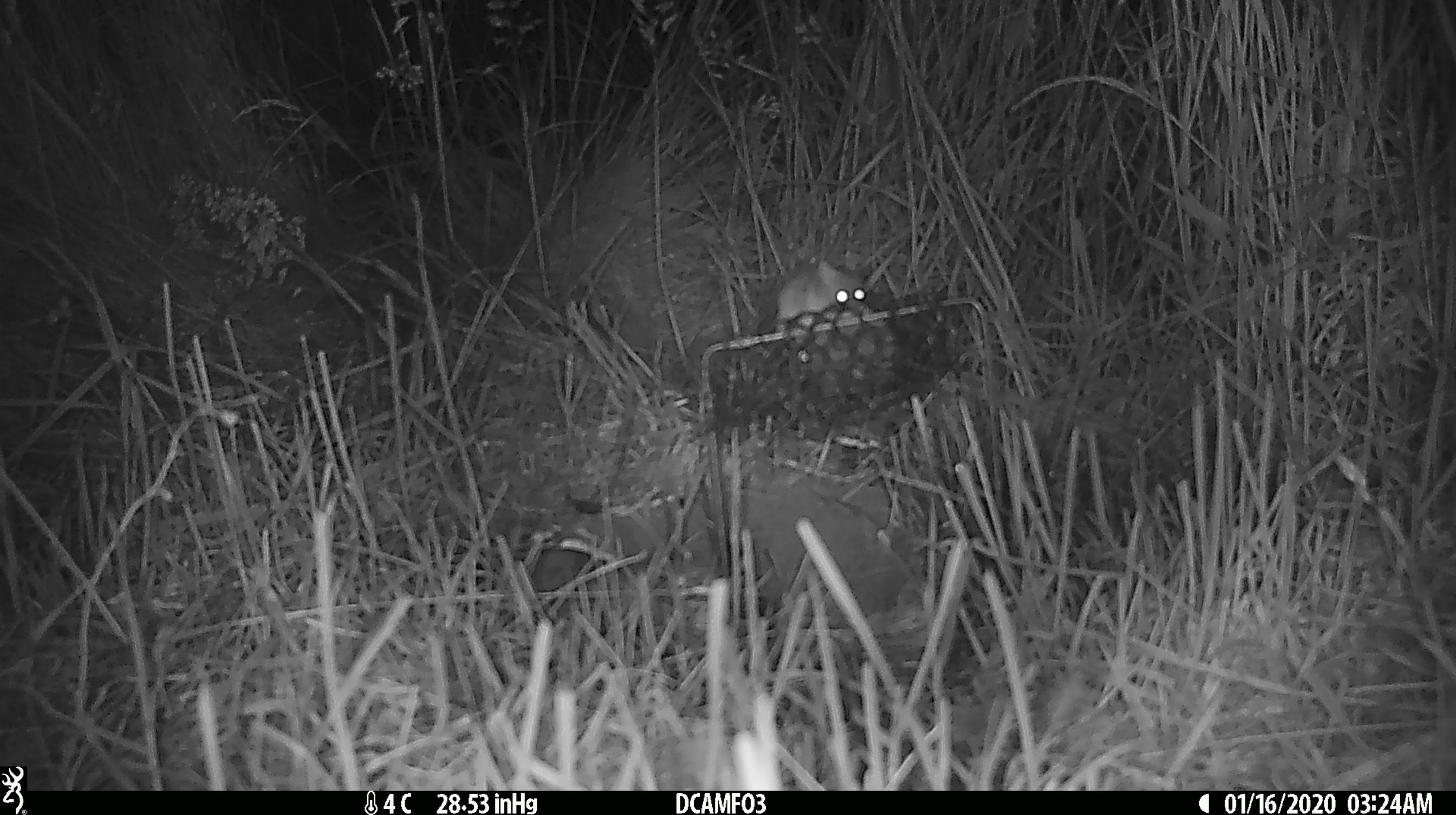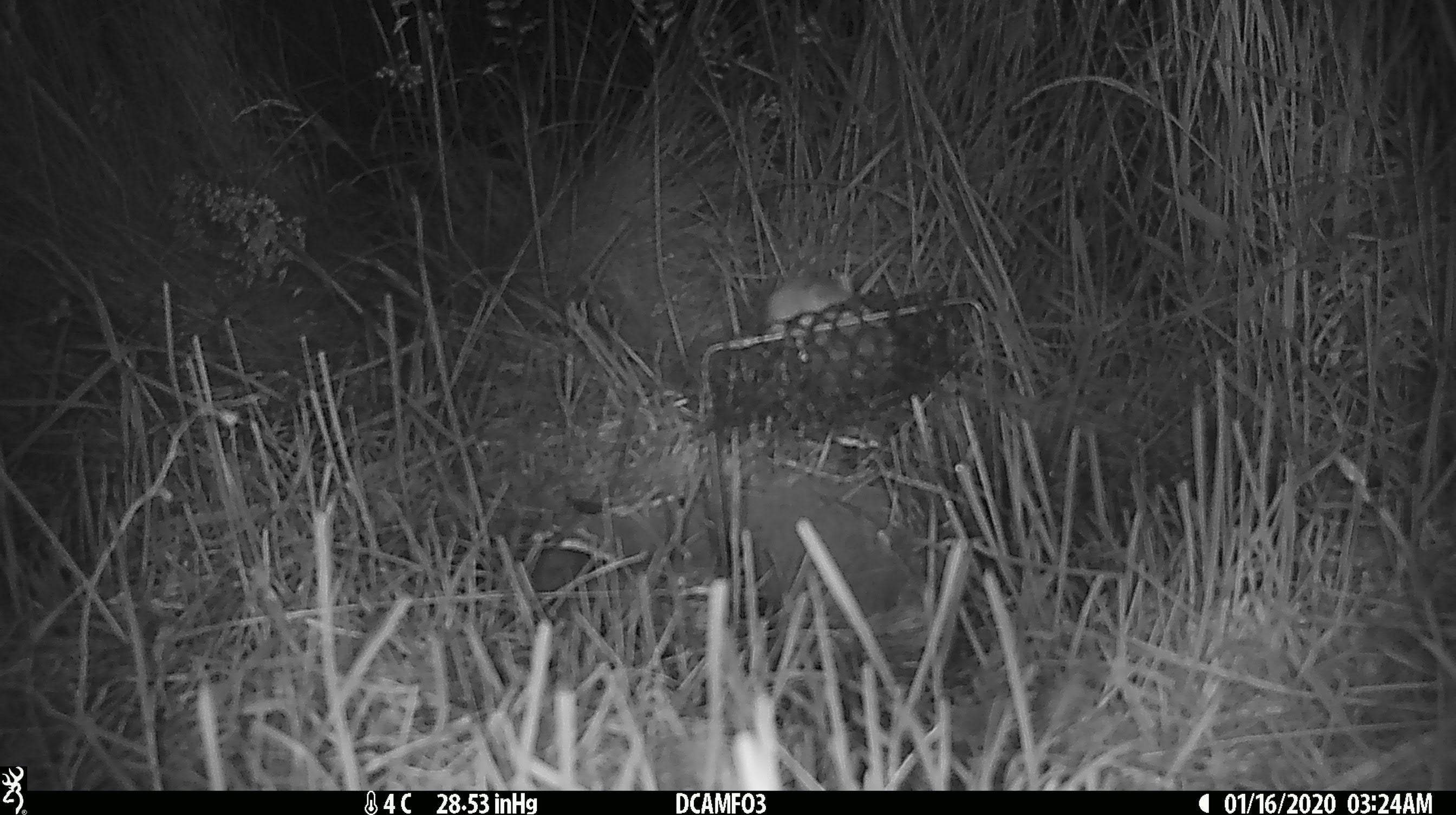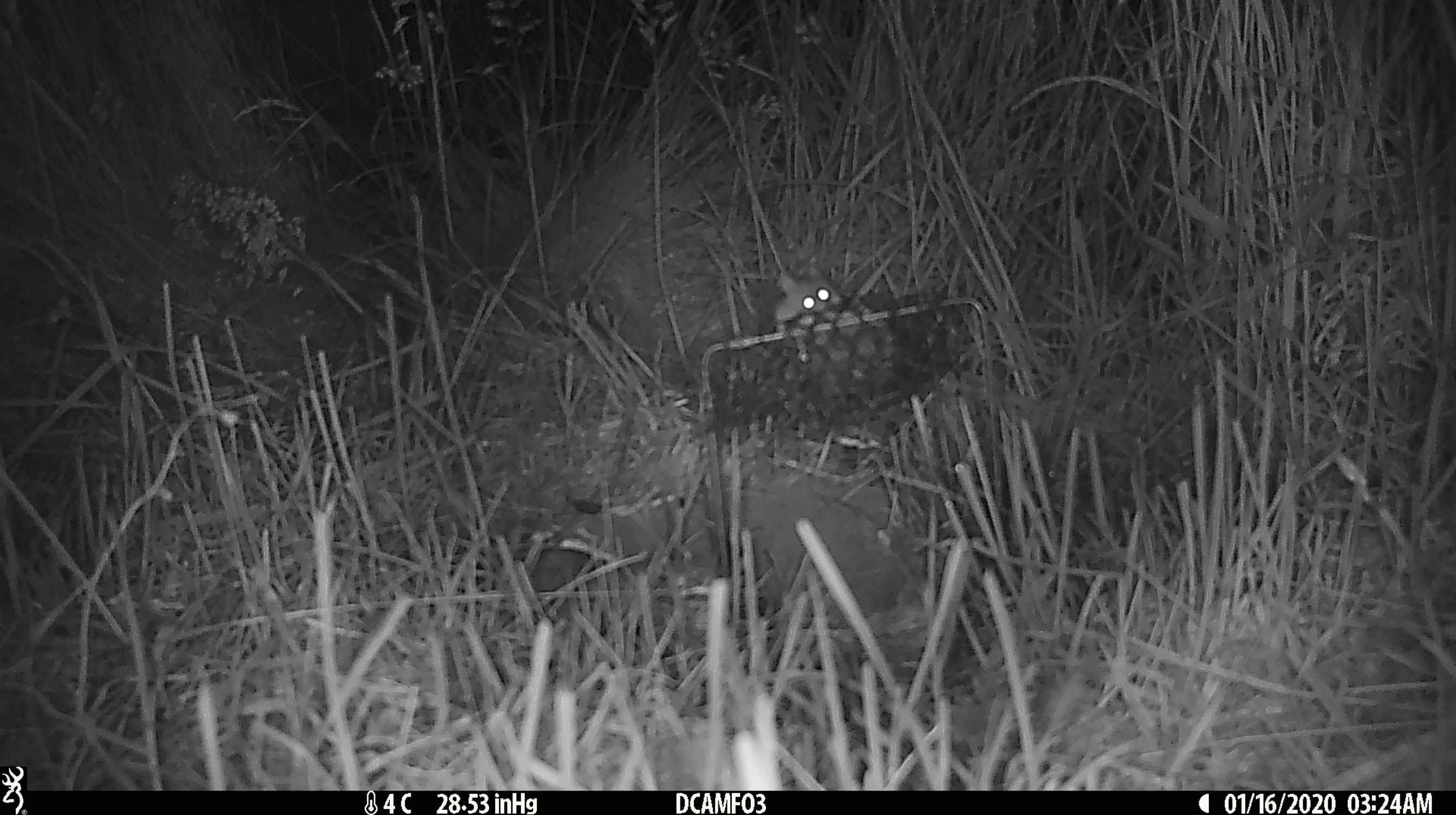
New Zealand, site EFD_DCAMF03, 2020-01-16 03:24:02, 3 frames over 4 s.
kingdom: Animalia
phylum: Chordata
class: Mammalia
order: Rodentia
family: Muridae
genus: Mus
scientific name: Mus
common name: mouse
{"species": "mouse (Mus)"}